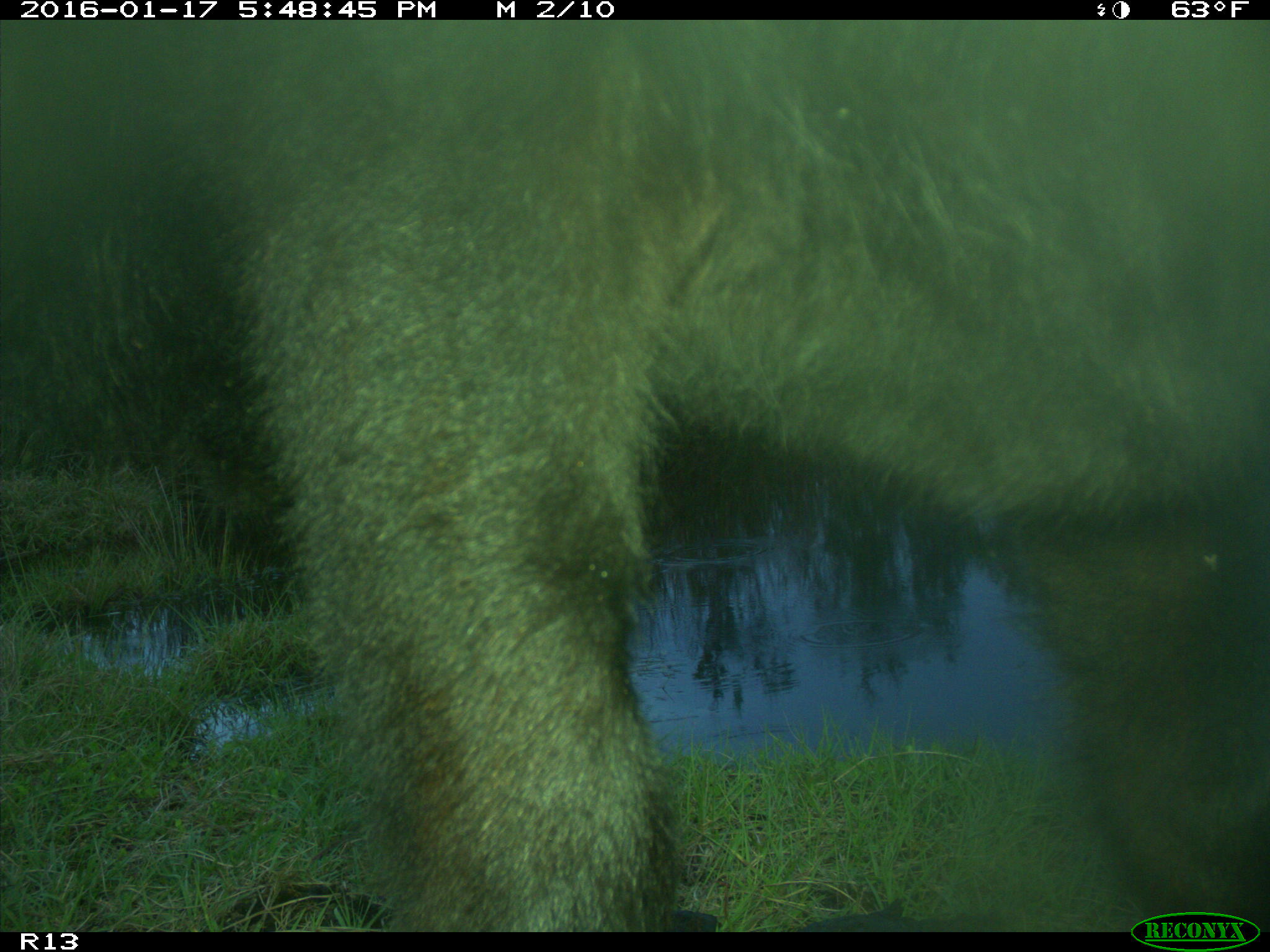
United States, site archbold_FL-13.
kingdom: Animalia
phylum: Chordata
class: Mammalia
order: Artiodactyla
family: Bovidae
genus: Bos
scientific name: Bos taurus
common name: domestic cow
Bos taurus (domestic cow).